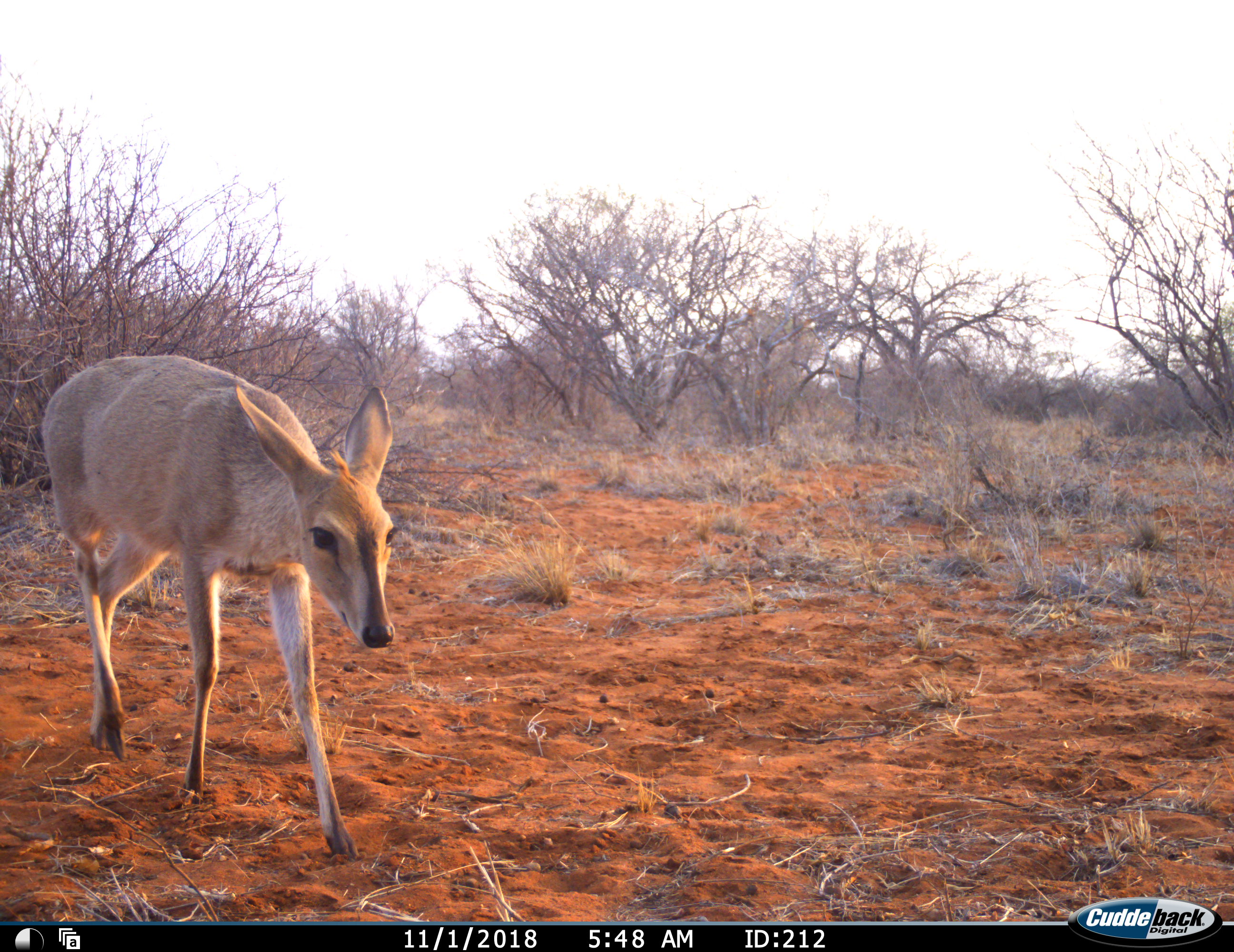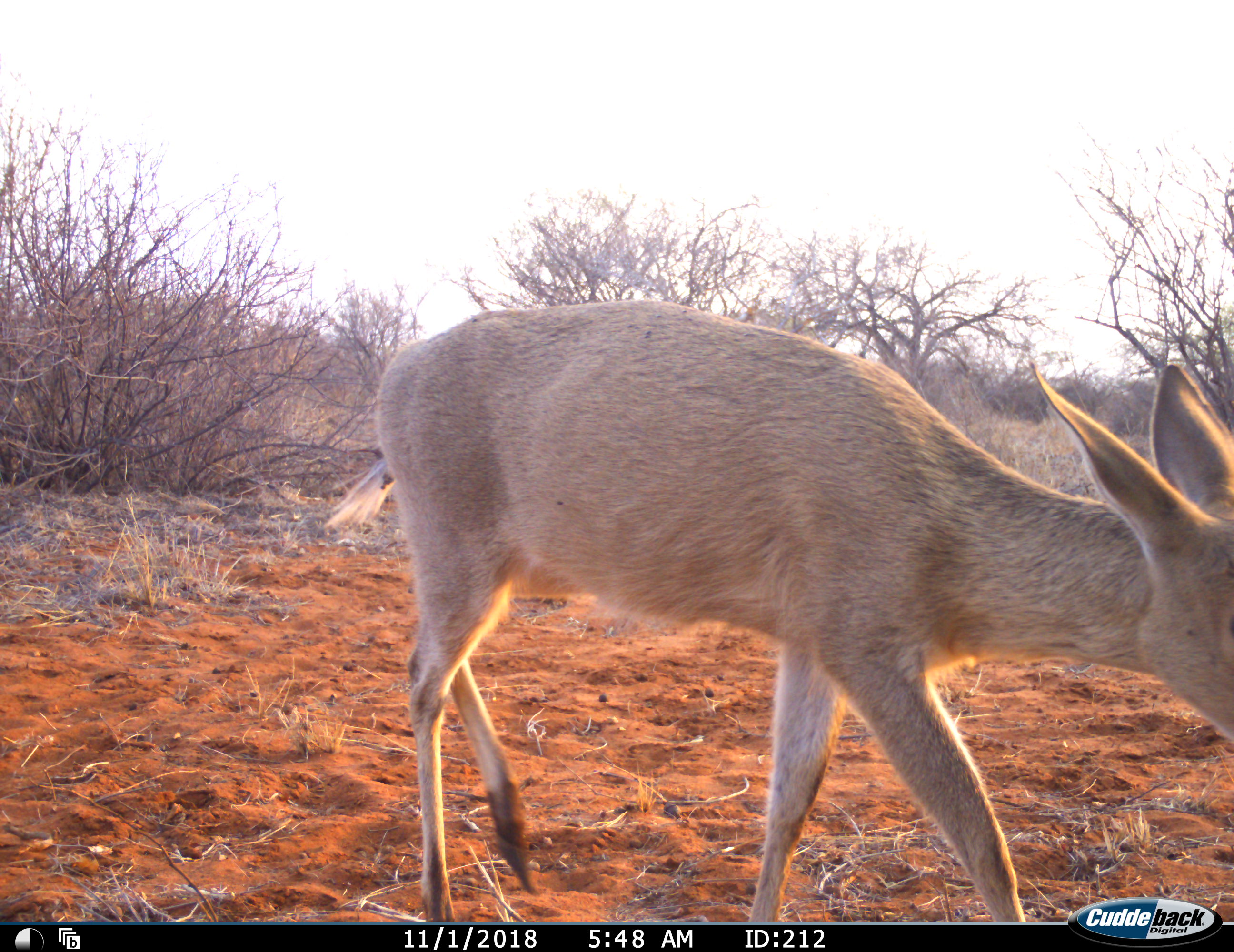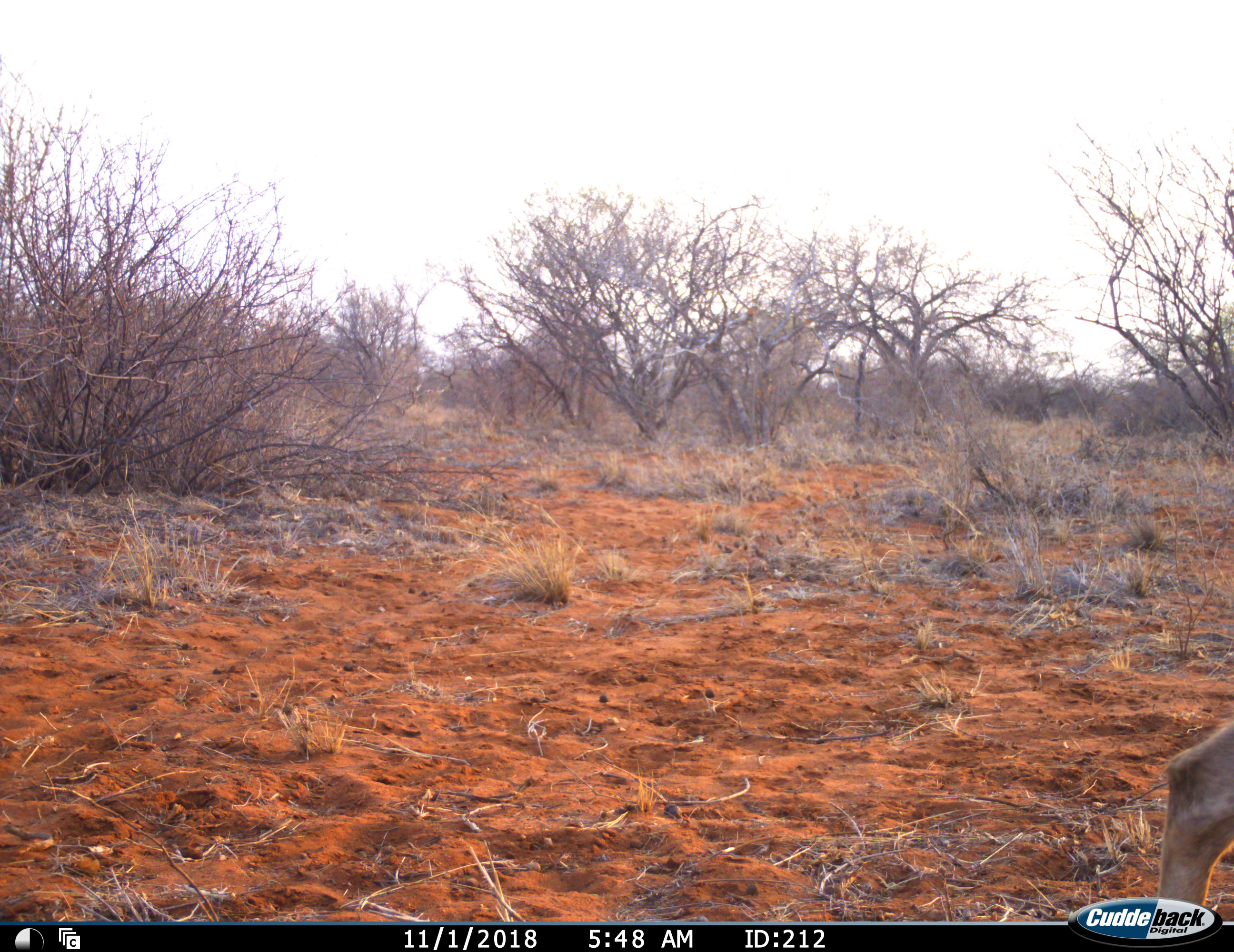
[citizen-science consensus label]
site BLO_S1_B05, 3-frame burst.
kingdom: Animalia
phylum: Chordata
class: Mammalia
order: Artiodactyla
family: Bovidae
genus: Sylvicapra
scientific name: Sylvicapra grimmia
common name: common duiker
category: duikercommongrey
Duikercommongrey (common duiker) (Sylvicapra grimmia), count 1. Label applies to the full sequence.